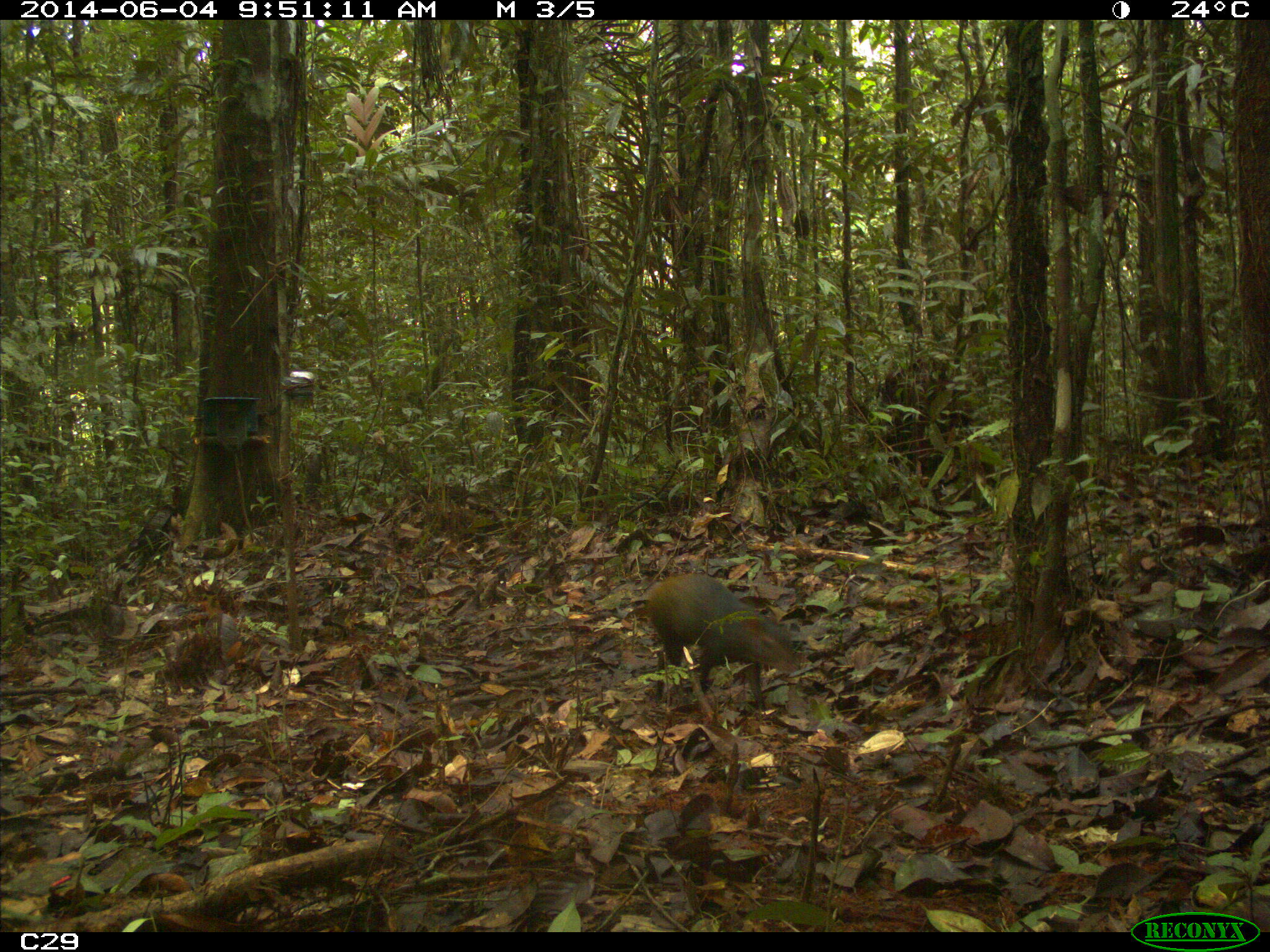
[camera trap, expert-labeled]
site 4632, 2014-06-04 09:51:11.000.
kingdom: Animalia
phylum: Chordata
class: Mammalia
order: Rodentia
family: Dasyproctidae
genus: Dasyprocta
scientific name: Dasyprocta leporina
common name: red-rumped agouti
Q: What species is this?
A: Dasyprocta leporina (red-rumped agouti).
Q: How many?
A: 1.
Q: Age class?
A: Adult.